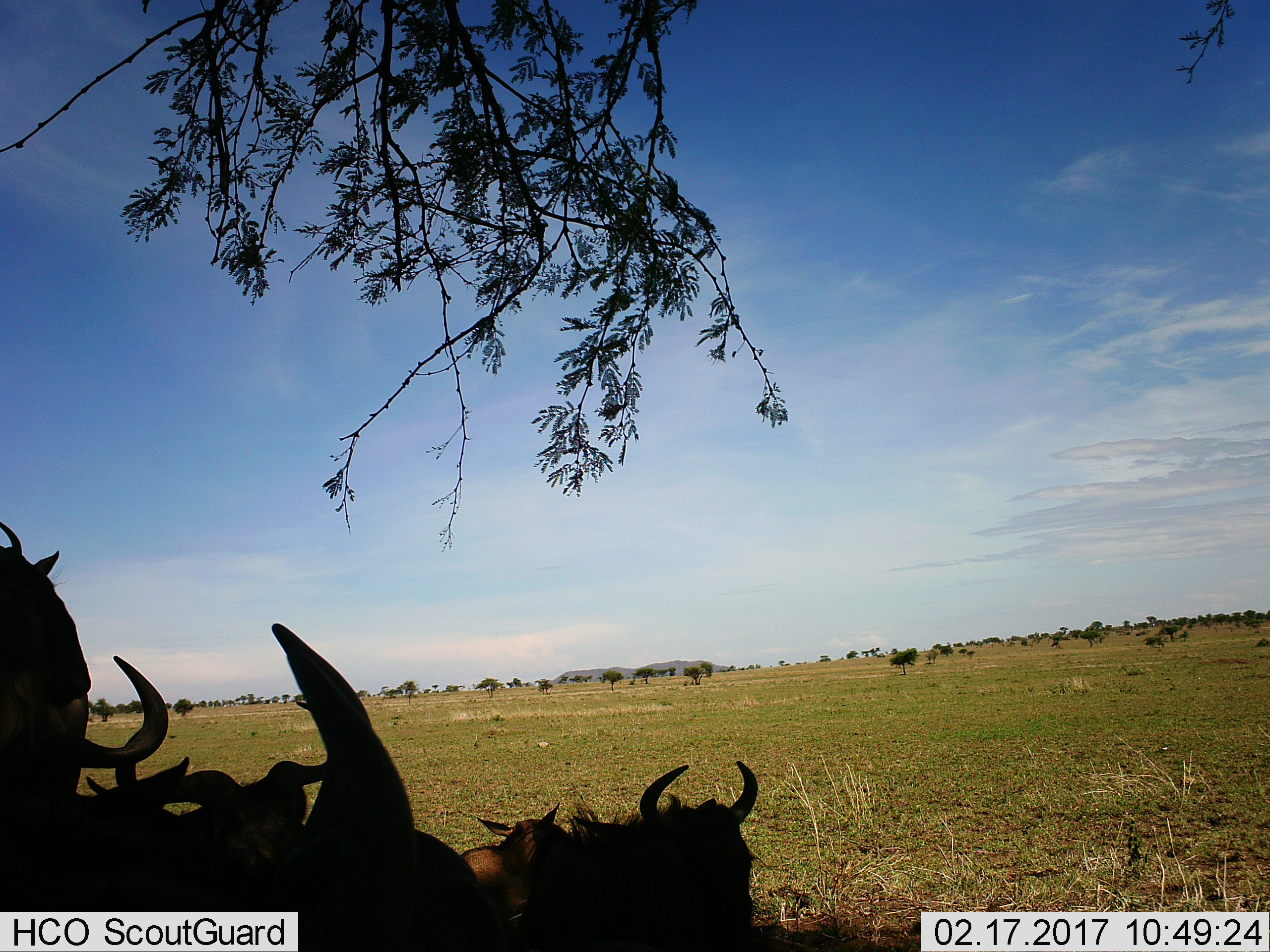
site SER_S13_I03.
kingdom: Animalia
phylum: Chordata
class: Mammalia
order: Artiodactyla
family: Bovidae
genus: Connochaetes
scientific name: Connochaetes taurinus taurinus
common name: blue wildebeest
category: wildebeestblue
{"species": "wildebeestblue (blue wildebeest) (Connochaetes taurinus taurinus)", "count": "6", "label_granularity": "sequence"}